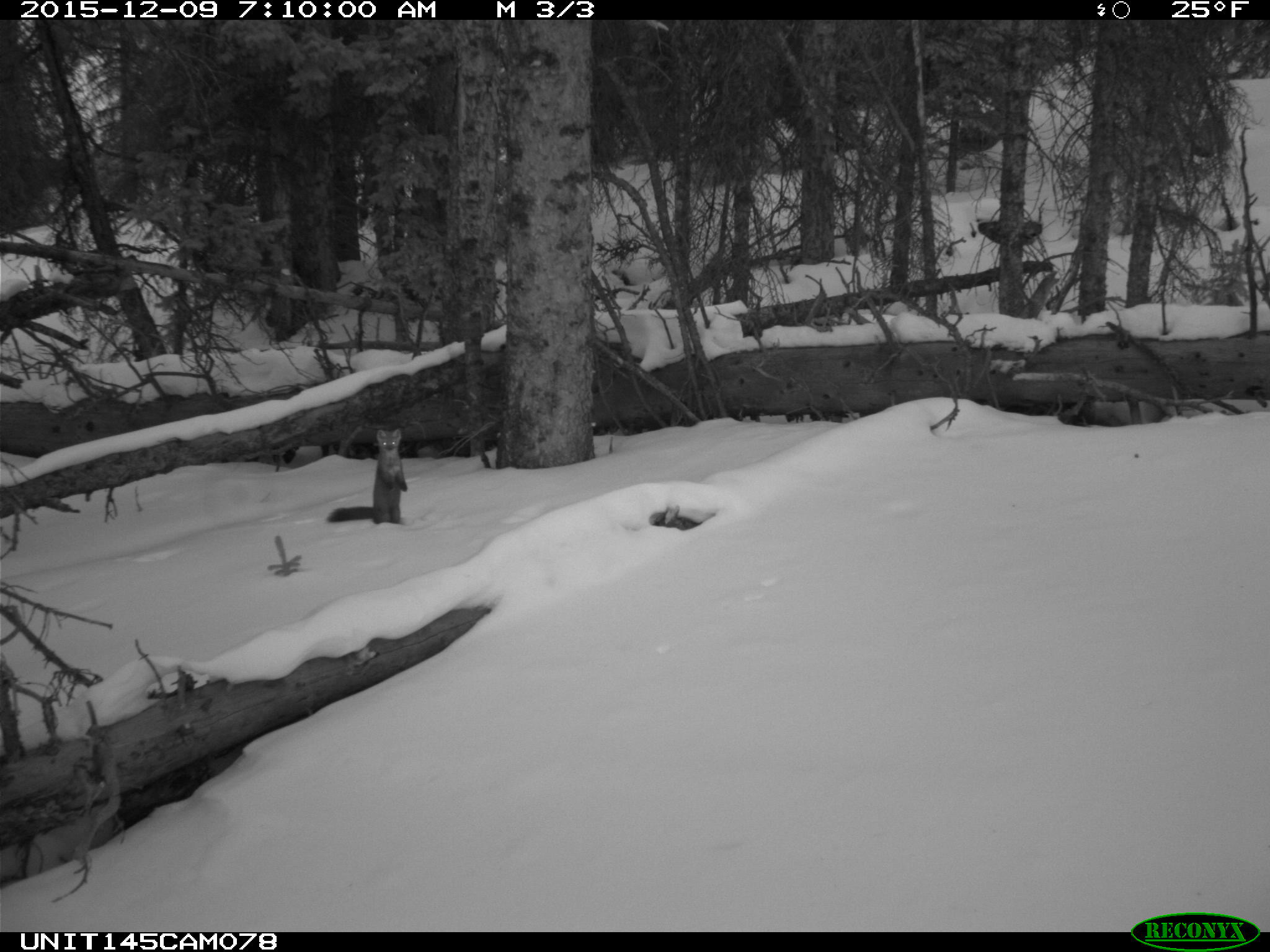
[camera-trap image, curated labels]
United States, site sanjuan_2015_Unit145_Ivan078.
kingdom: Animalia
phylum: Chordata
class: Mammalia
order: Carnivora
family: Mustelidae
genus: Martes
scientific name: Martes americana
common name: american marten